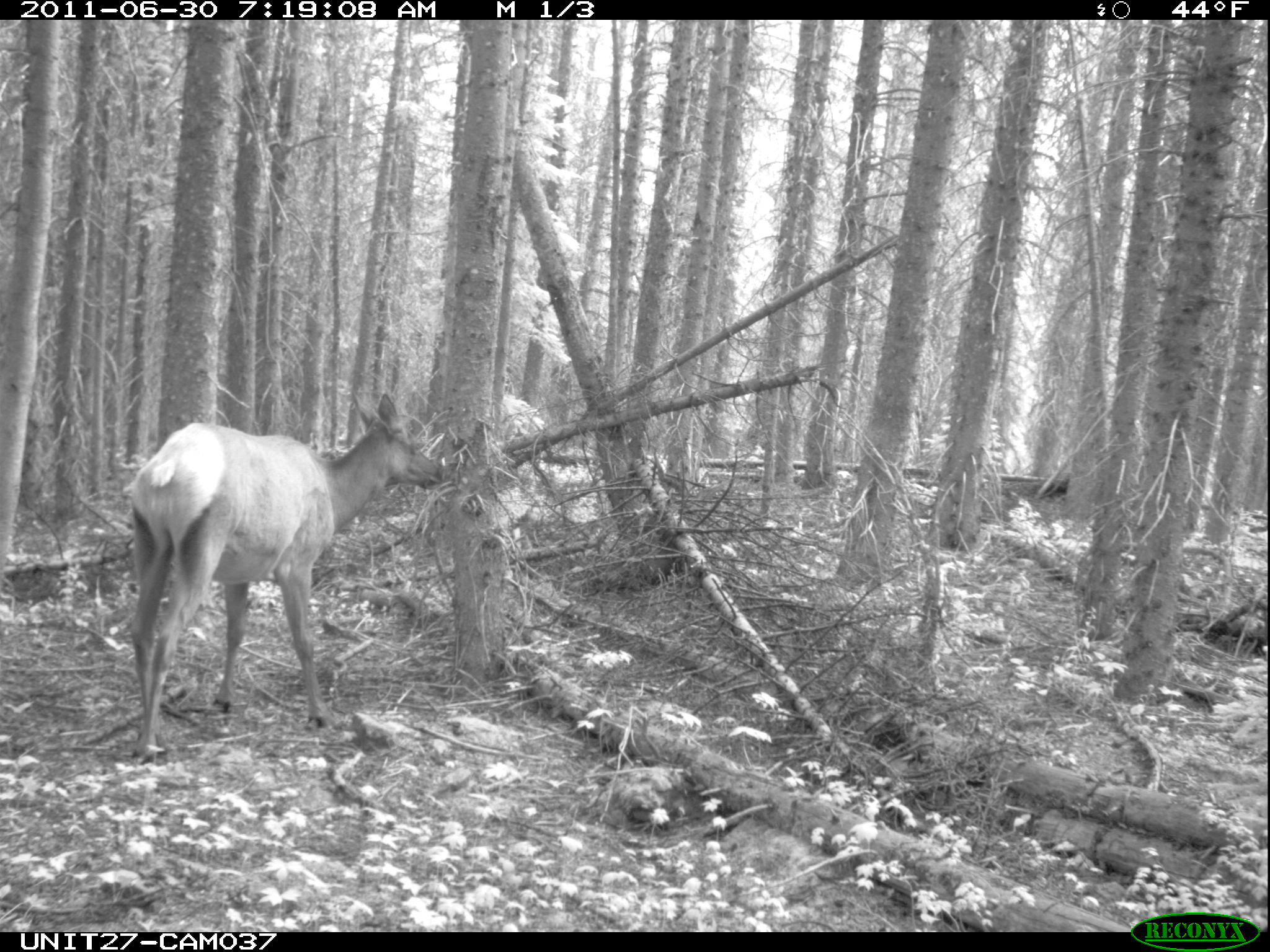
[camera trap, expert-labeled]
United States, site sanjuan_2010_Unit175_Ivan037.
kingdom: Animalia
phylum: Chordata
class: Mammalia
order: Artiodactyla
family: Cervidae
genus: Cervus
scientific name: Cervus elaphus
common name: red deer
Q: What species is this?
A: Cervus elaphus (red deer).